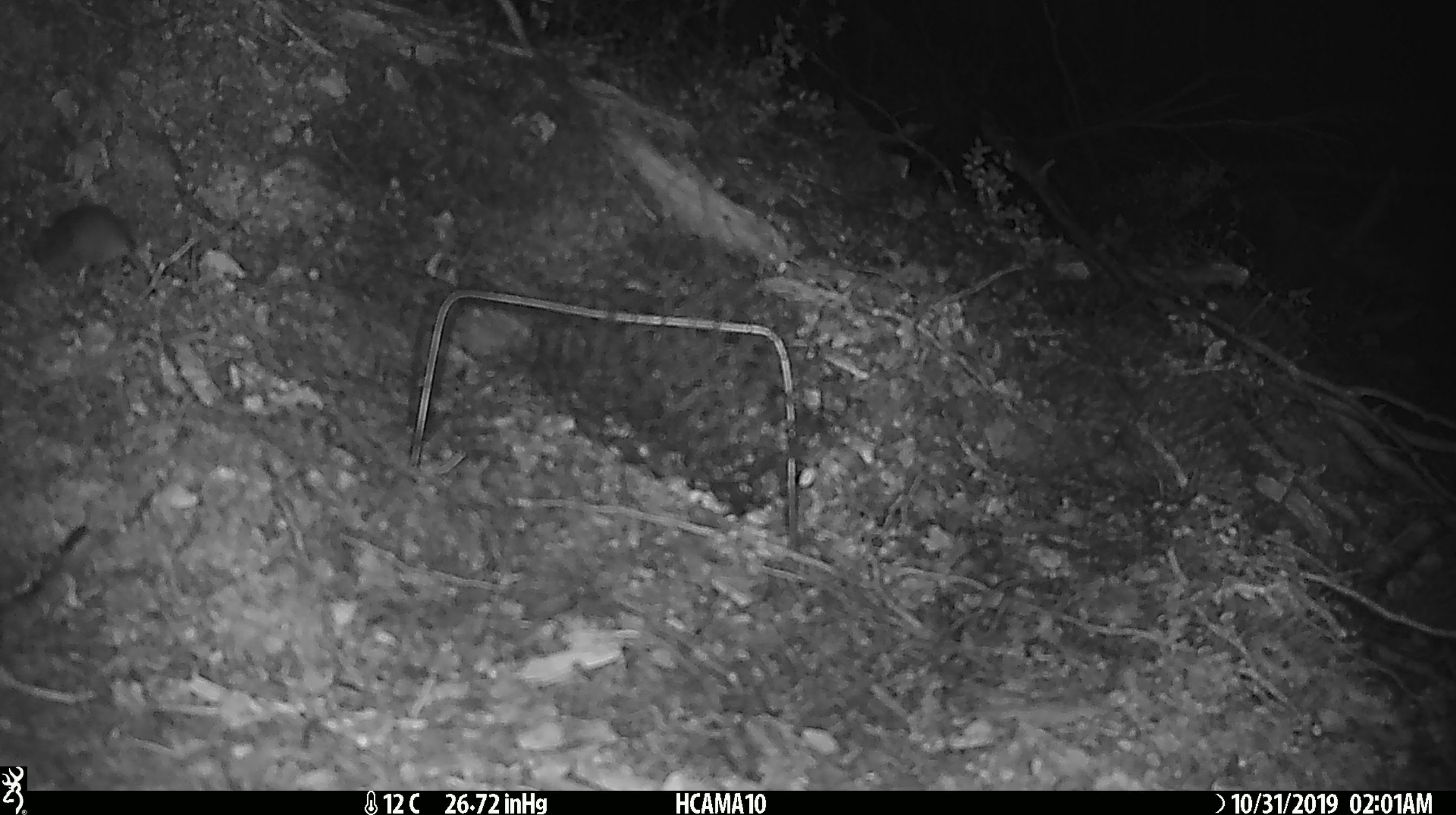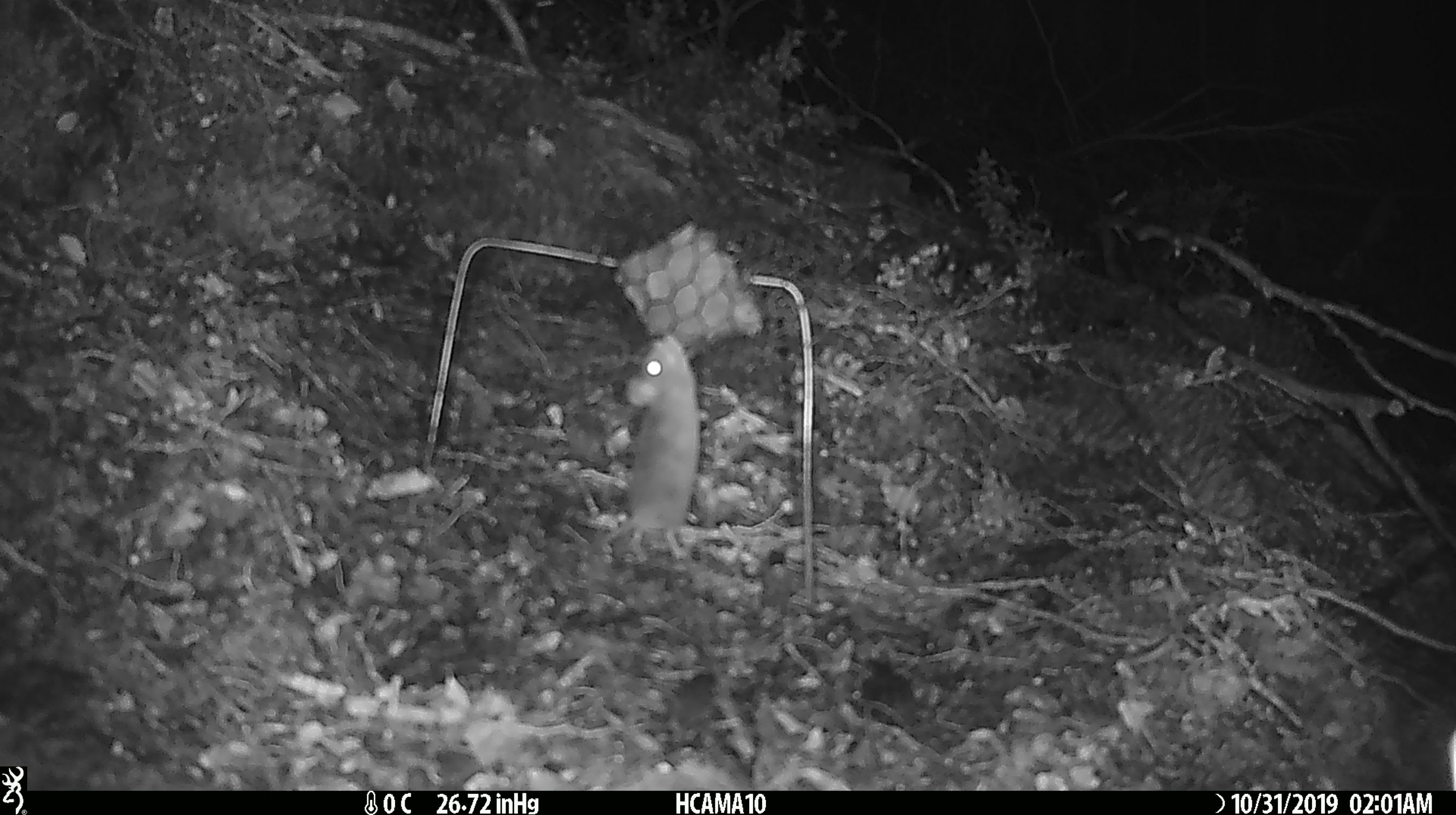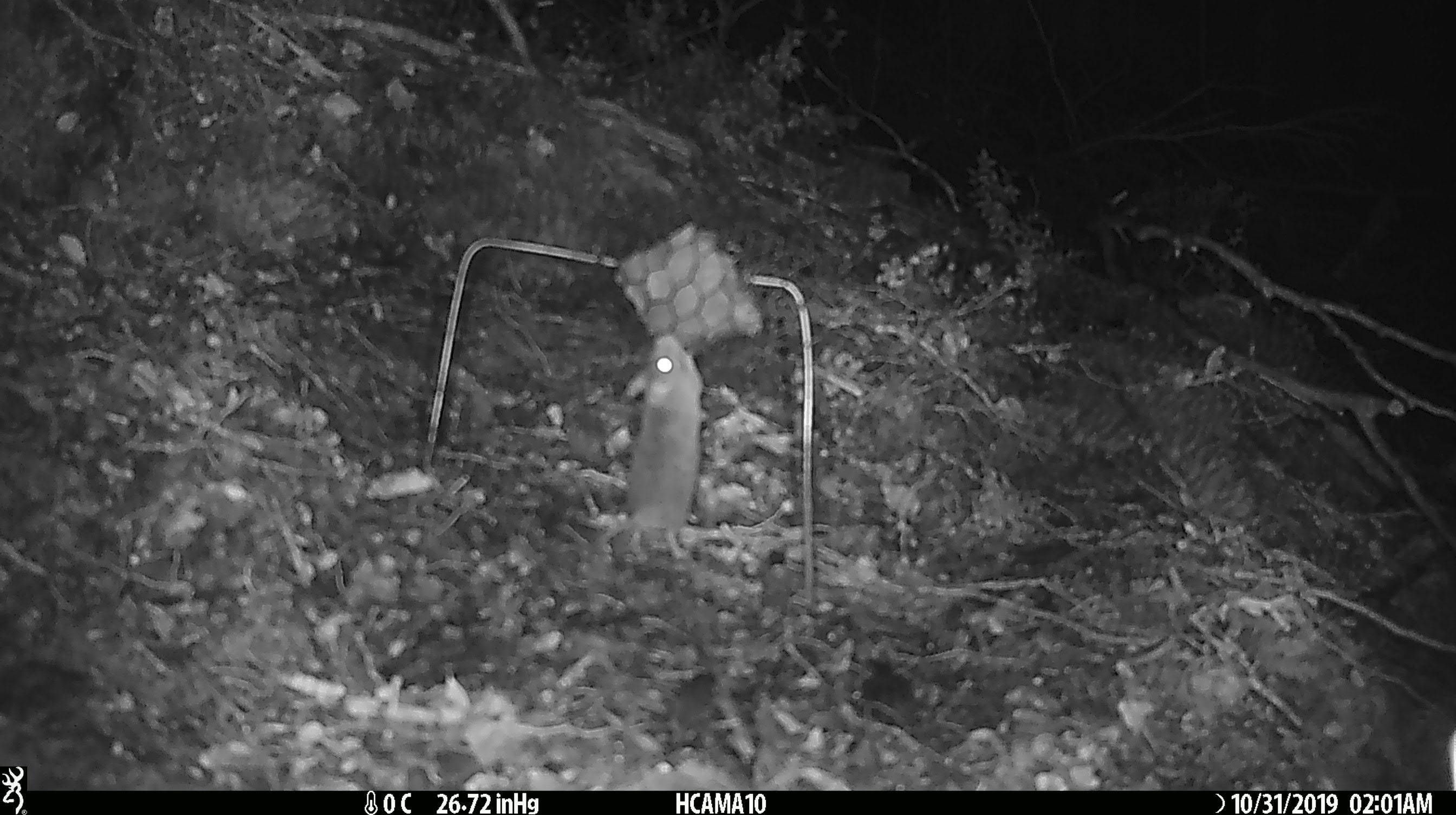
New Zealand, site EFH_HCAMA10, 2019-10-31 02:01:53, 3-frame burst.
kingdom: Animalia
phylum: Chordata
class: Mammalia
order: Rodentia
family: Muridae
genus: Mus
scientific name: Mus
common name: mouse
Mouse (Mus).